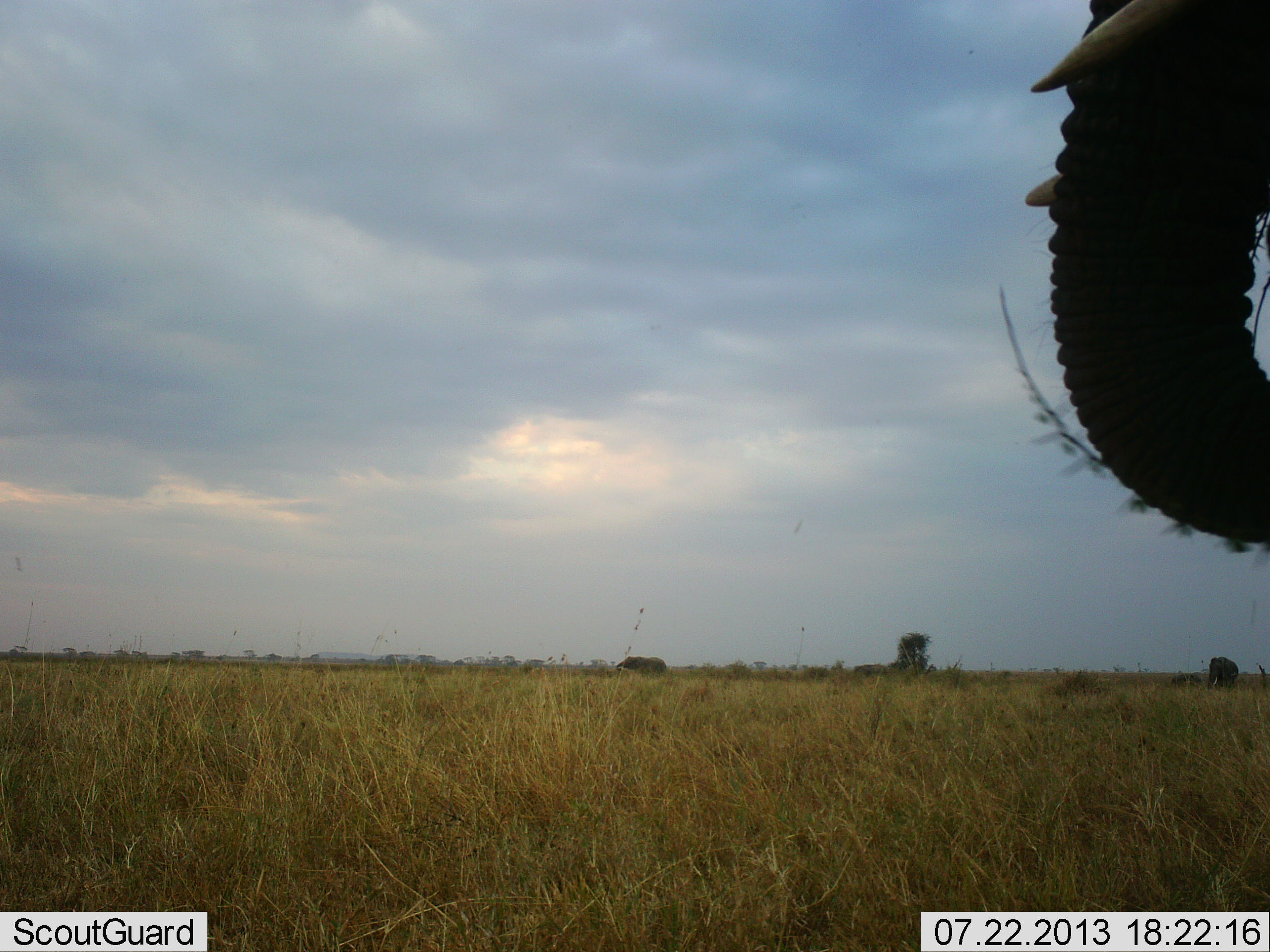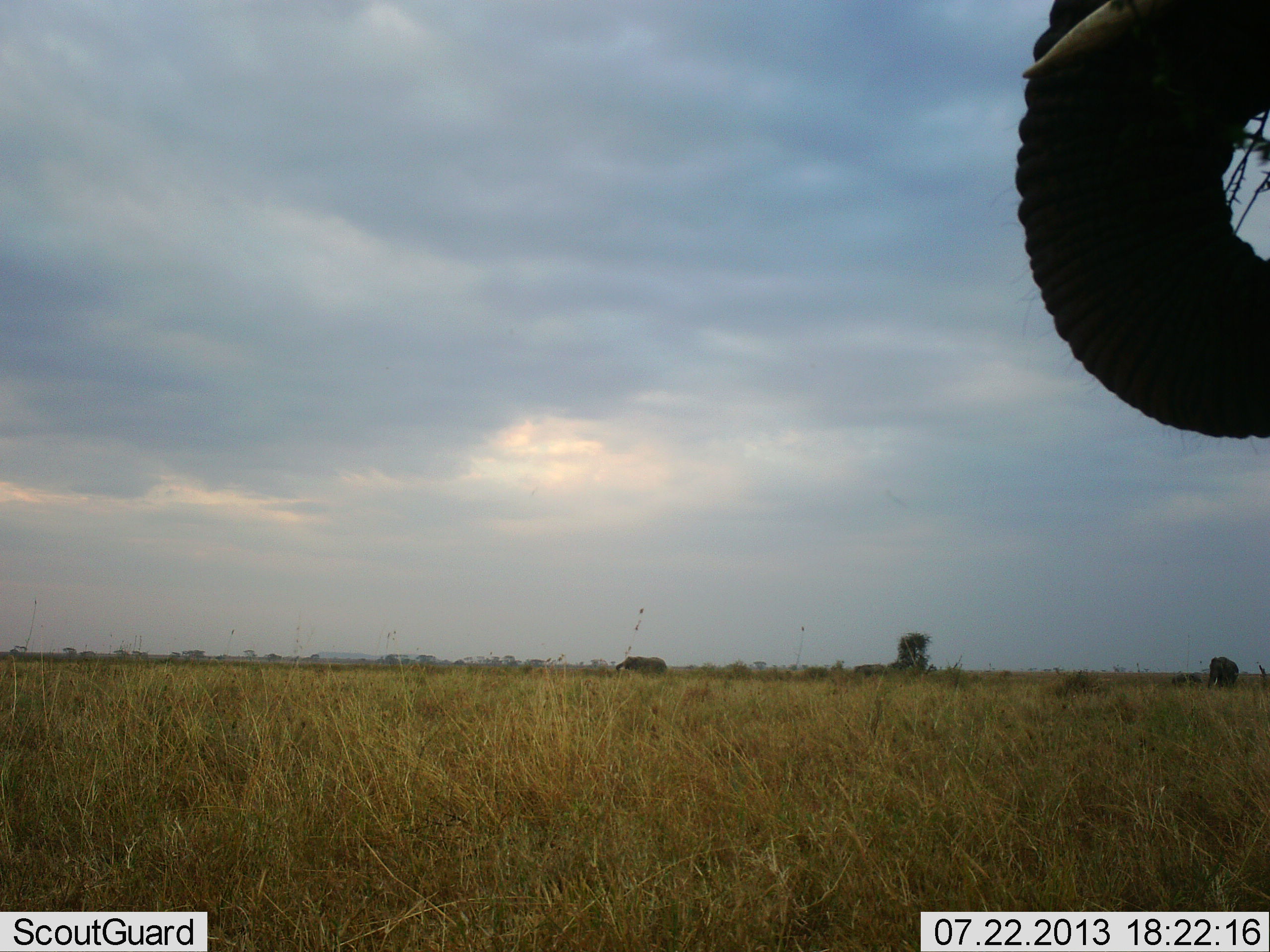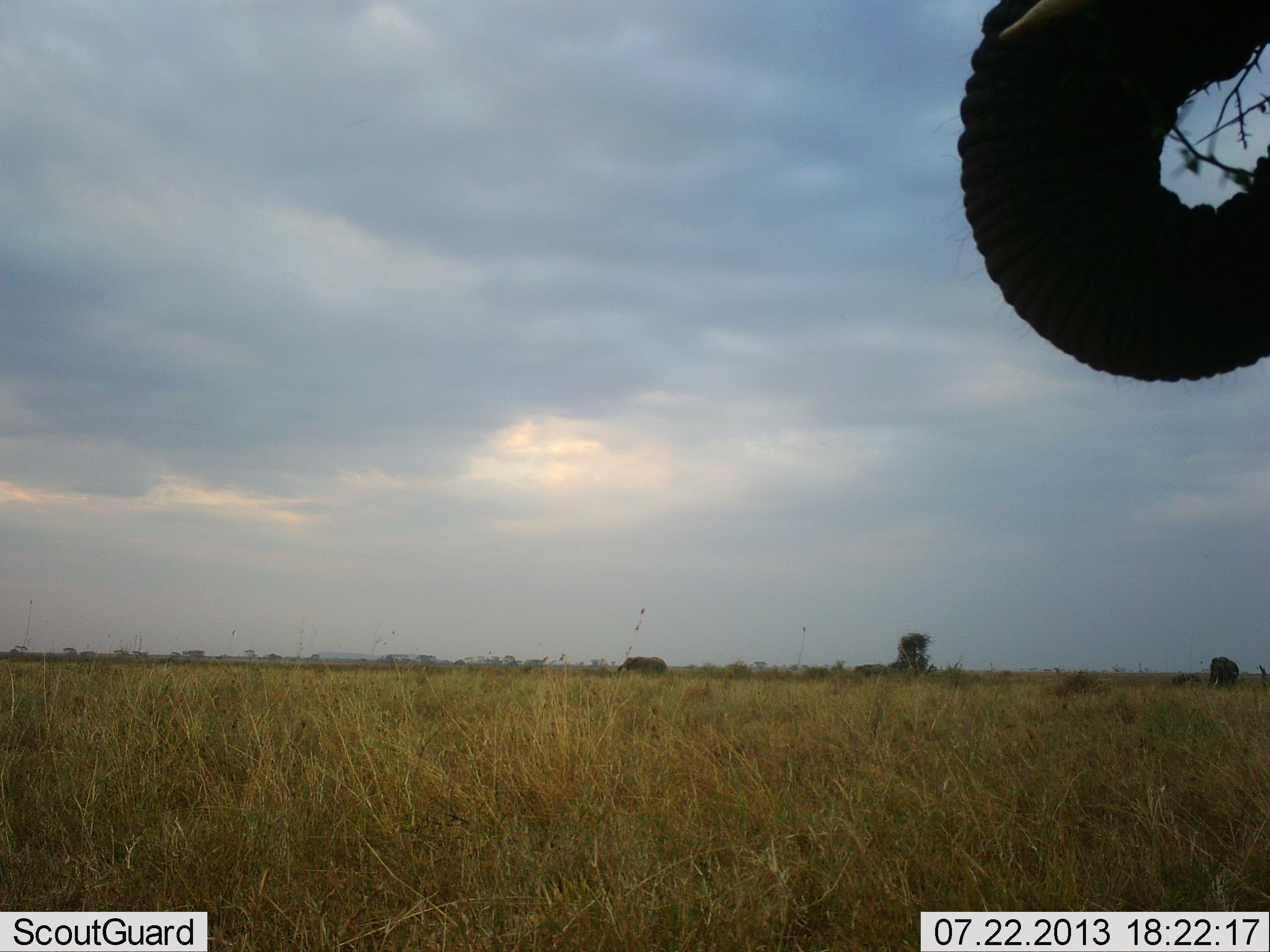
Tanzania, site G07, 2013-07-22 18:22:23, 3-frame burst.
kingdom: Animalia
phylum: Chordata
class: Mammalia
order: Proboscidea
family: Elephantidae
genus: Loxodonta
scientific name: Loxodonta africana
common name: african bush elephant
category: elephant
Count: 1.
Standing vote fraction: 50%.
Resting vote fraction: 10%.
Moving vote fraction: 0%.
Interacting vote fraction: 0%.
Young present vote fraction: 10%.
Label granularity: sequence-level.